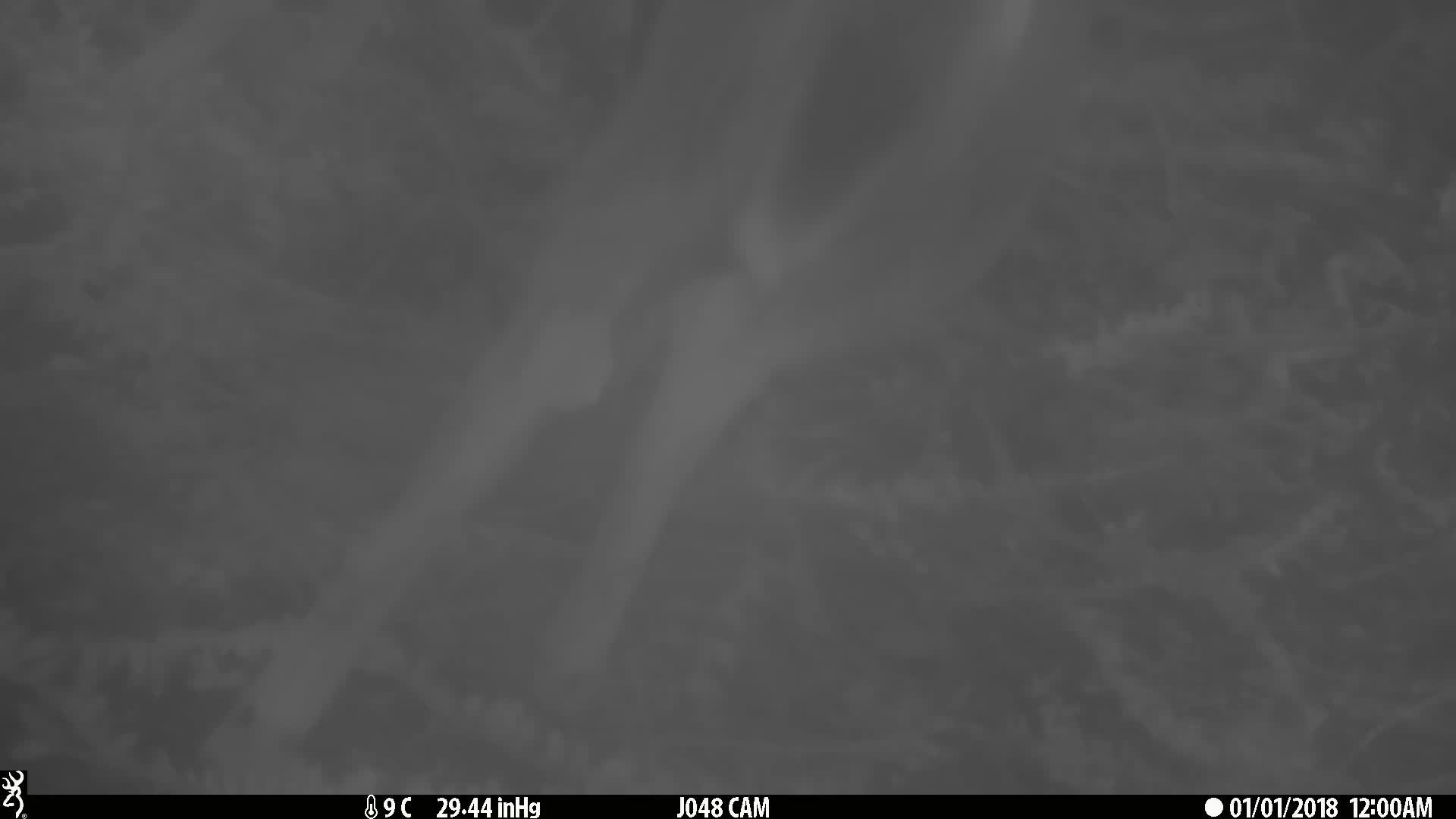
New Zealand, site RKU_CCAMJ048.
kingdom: Animalia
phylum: Chordata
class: Mammalia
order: Artiodactyla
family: Cervidae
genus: Odocoileus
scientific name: Odocoileus virginianus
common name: white-tailed deer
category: white tailed deer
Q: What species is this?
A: White tailed deer (white-tailed deer) (Odocoileus virginianus).